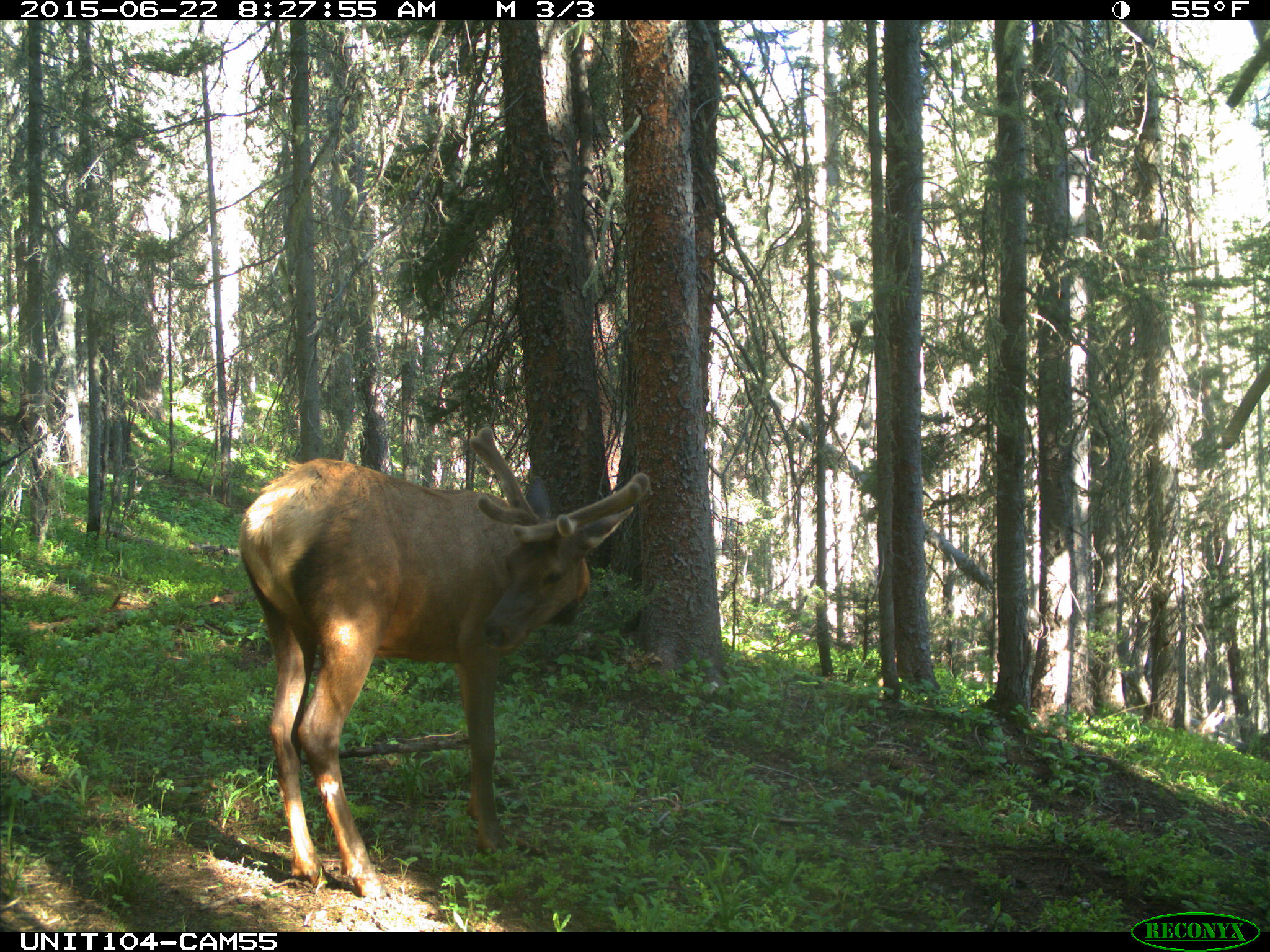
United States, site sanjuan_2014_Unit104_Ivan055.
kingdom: Animalia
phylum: Chordata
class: Mammalia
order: Artiodactyla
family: Cervidae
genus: Cervus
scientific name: Cervus elaphus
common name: red deer